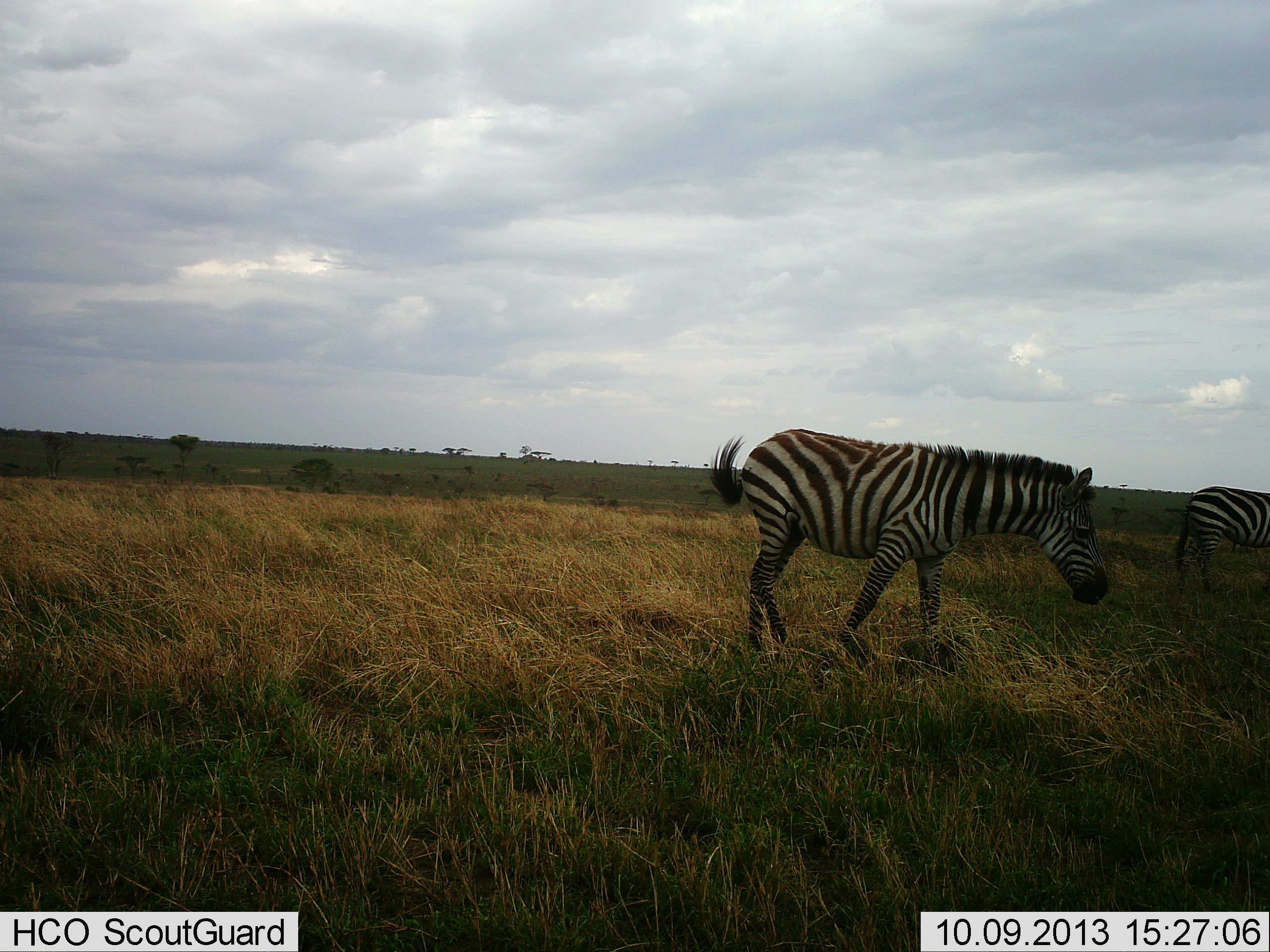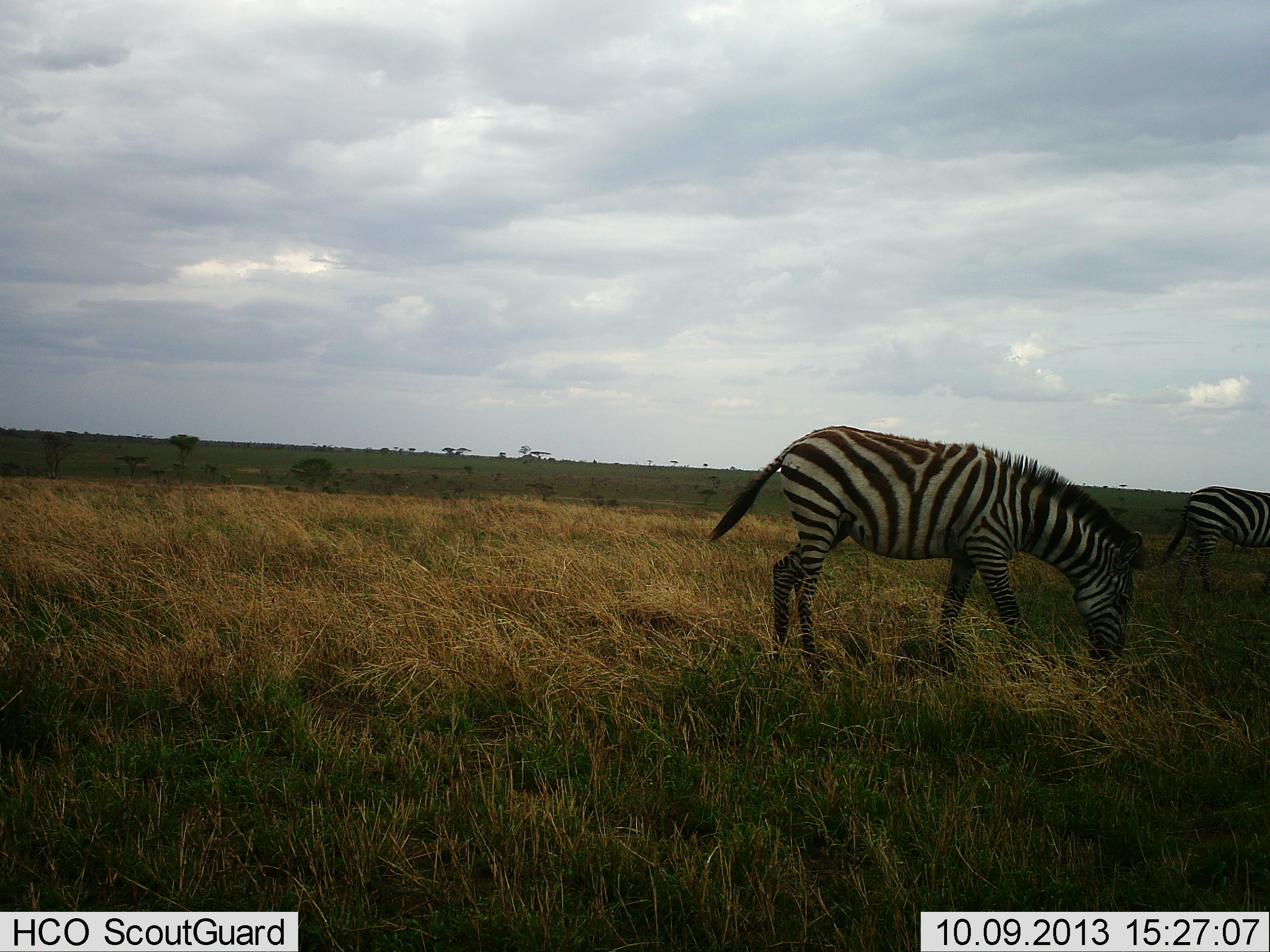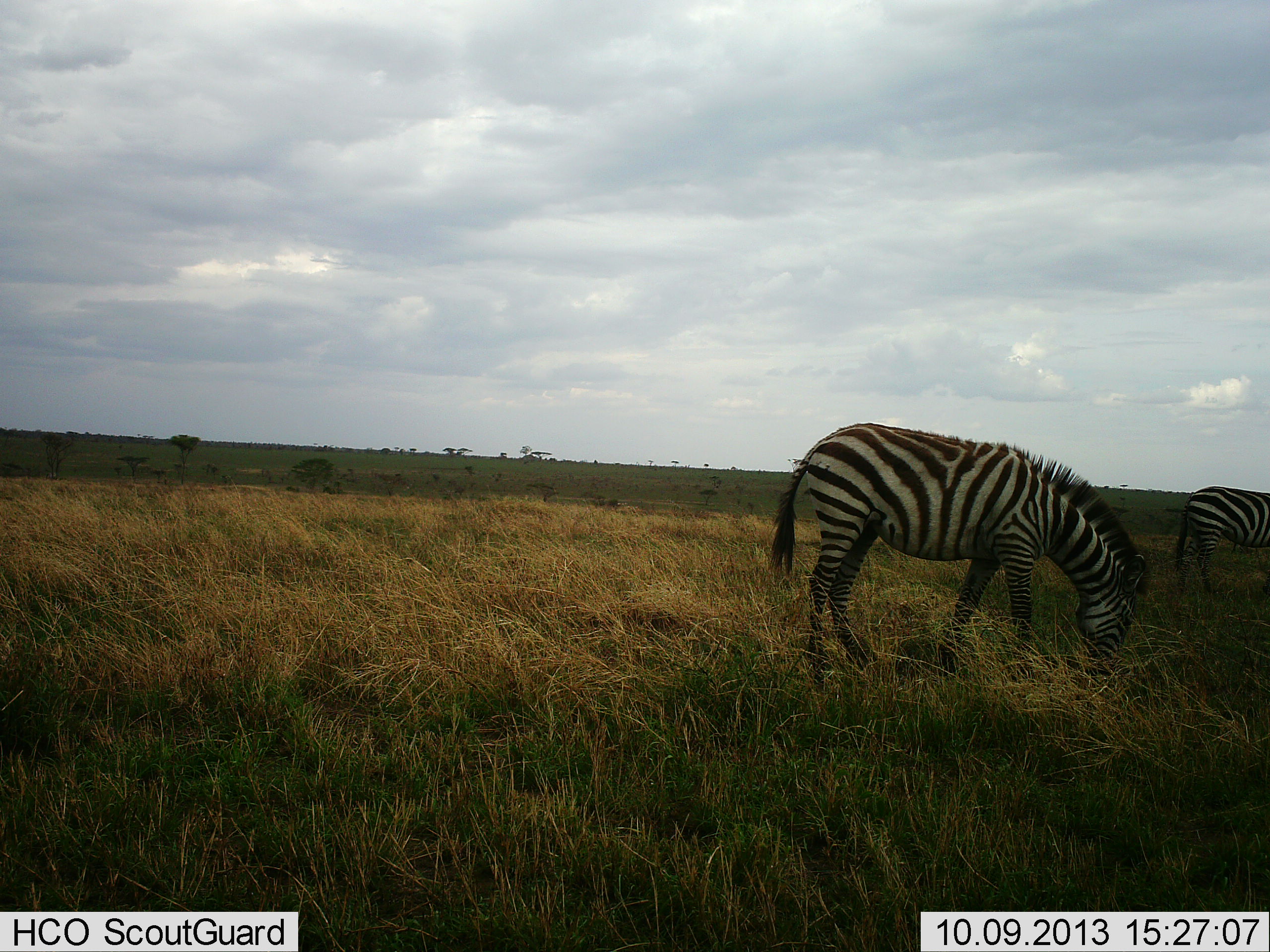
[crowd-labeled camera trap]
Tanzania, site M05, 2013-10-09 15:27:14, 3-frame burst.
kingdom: Animalia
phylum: Chordata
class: Mammalia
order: Perissodactyla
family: Equidae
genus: Equus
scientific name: Equus quagga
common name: plains zebra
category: zebra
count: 2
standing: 55%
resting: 0%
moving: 35%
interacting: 0%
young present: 0%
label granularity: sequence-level